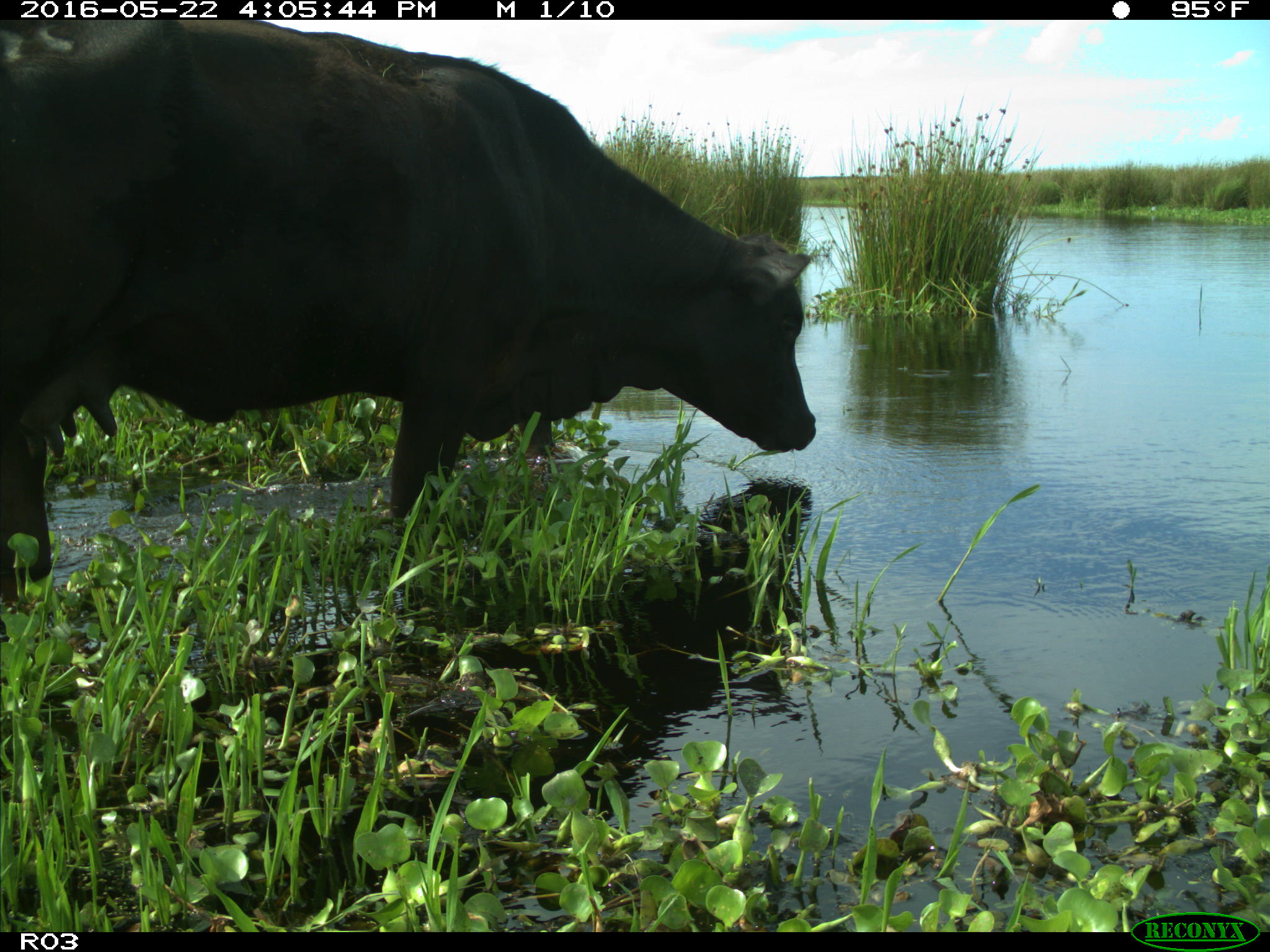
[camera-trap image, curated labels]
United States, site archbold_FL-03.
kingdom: Animalia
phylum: Chordata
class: Mammalia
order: Artiodactyla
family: Bovidae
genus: Bos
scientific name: Bos taurus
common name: domestic cow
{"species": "Bos taurus (domestic cow)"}